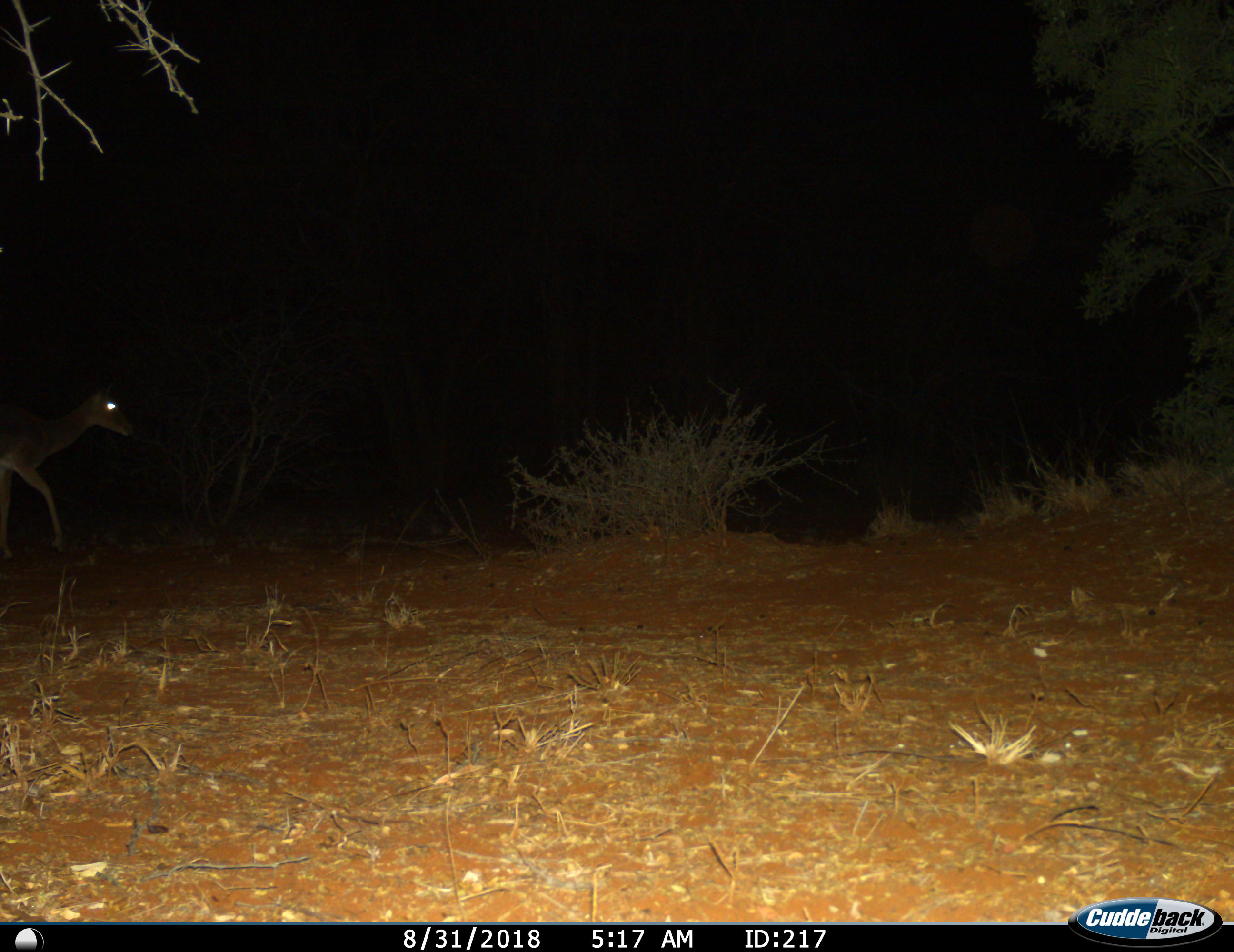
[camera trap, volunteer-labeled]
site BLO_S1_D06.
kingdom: Animalia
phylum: Chordata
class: Mammalia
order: Artiodactyla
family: Bovidae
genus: Aepyceros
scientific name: Aepyceros melampus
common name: impala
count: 1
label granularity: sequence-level